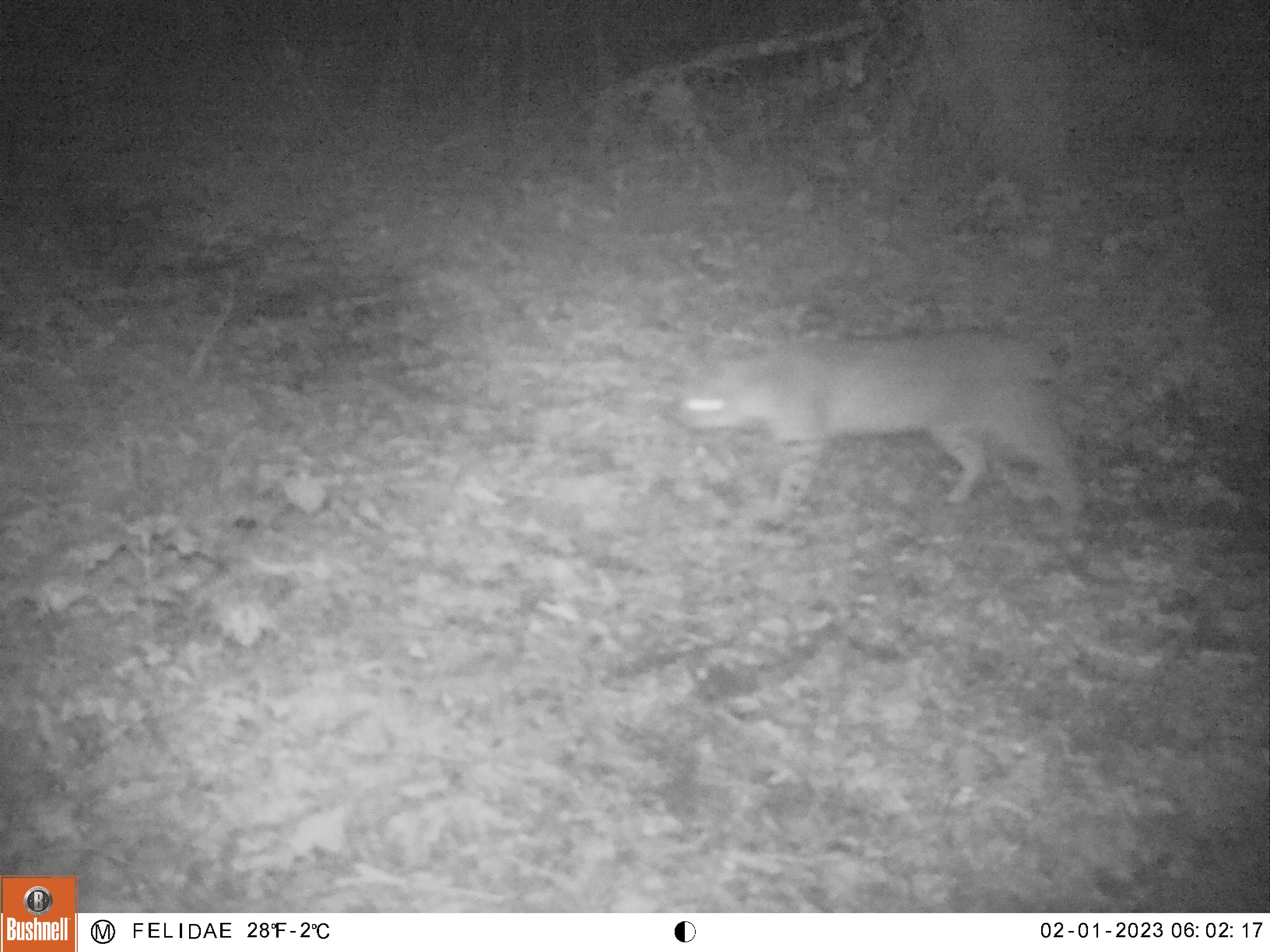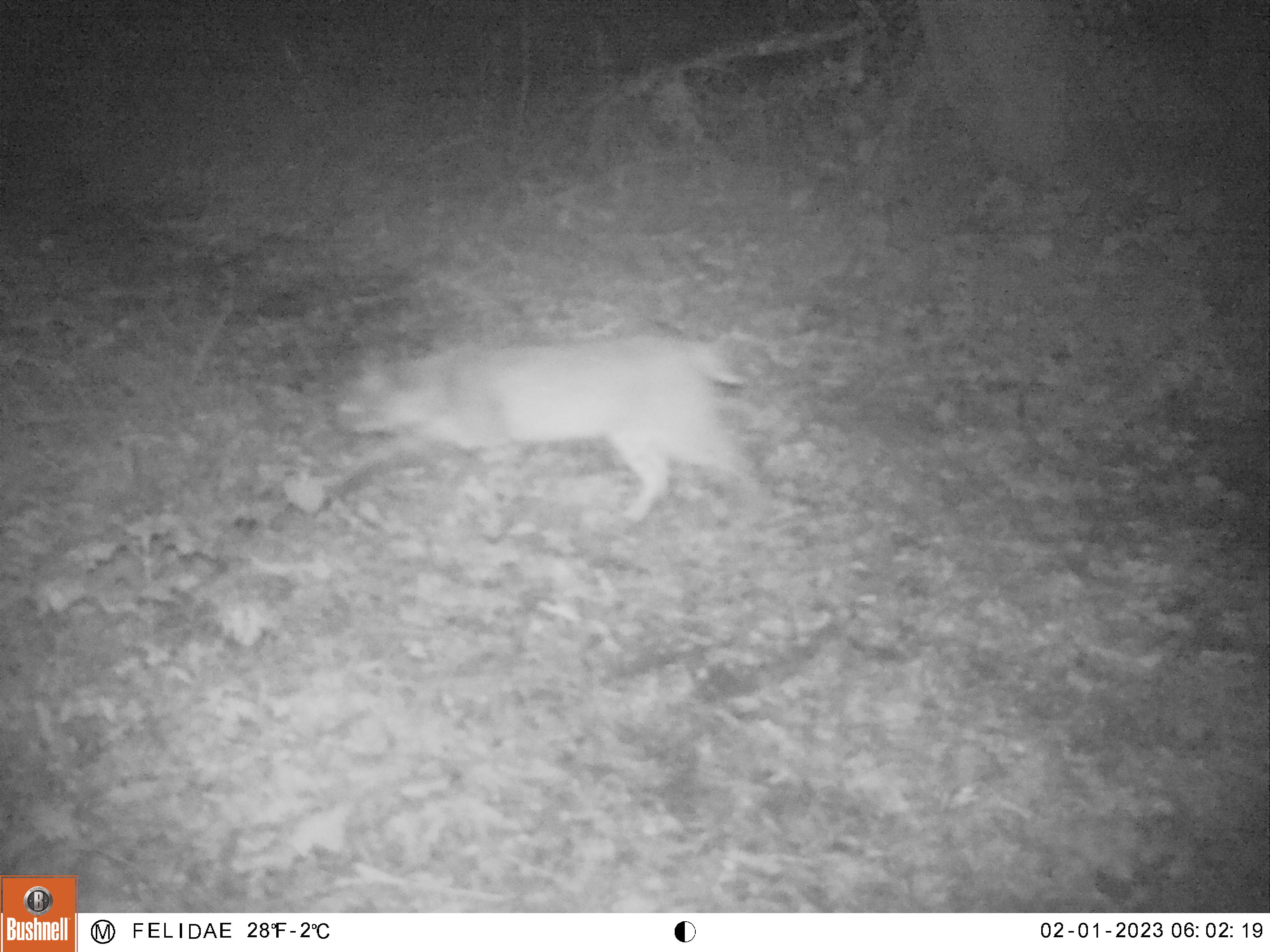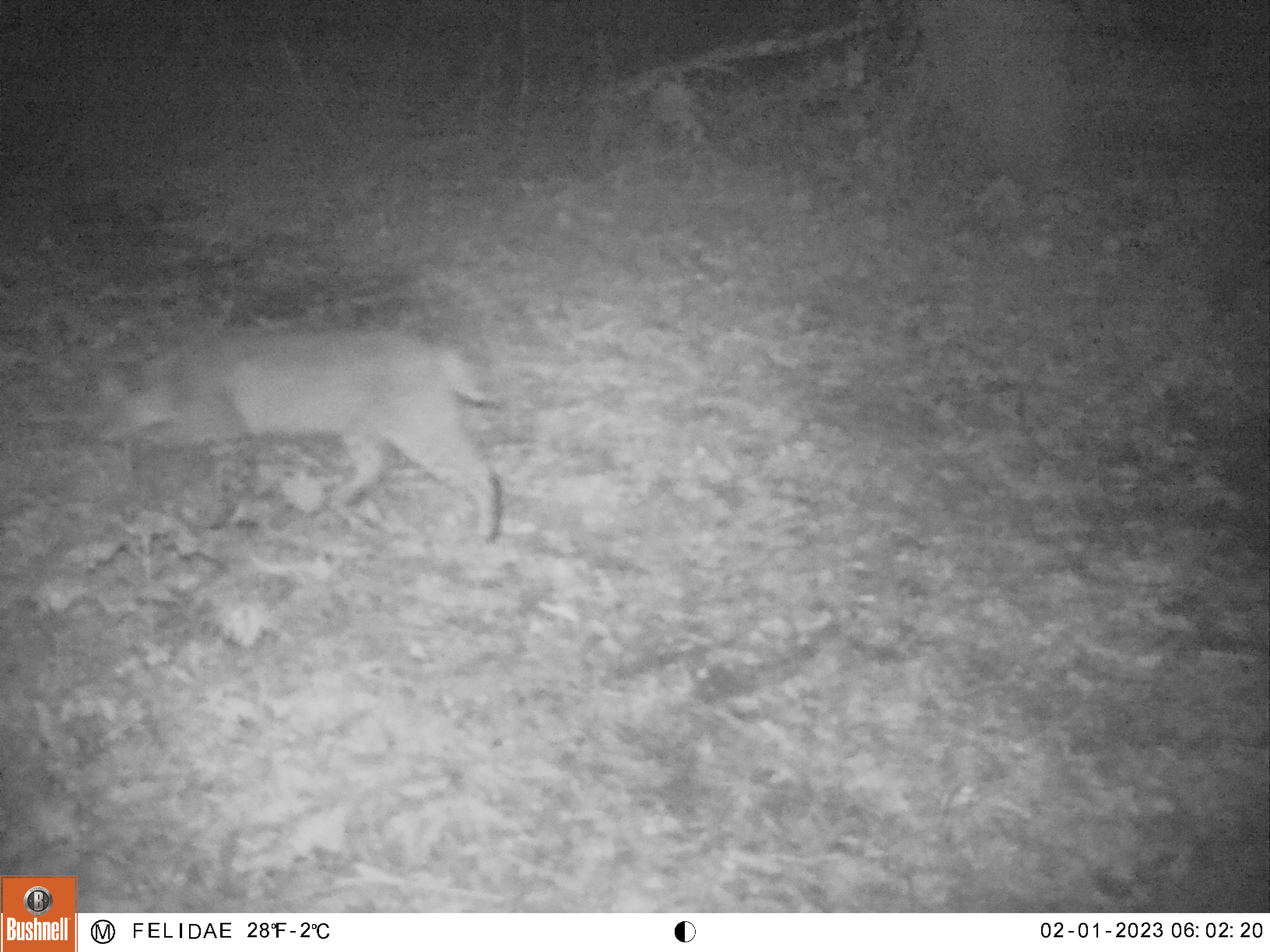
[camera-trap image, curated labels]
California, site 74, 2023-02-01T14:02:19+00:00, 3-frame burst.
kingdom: Animalia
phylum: Chordata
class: Mammalia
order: Carnivora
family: Felidae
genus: Lynx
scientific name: Lynx rufus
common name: bobcat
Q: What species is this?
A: Bobcat (Lynx rufus).